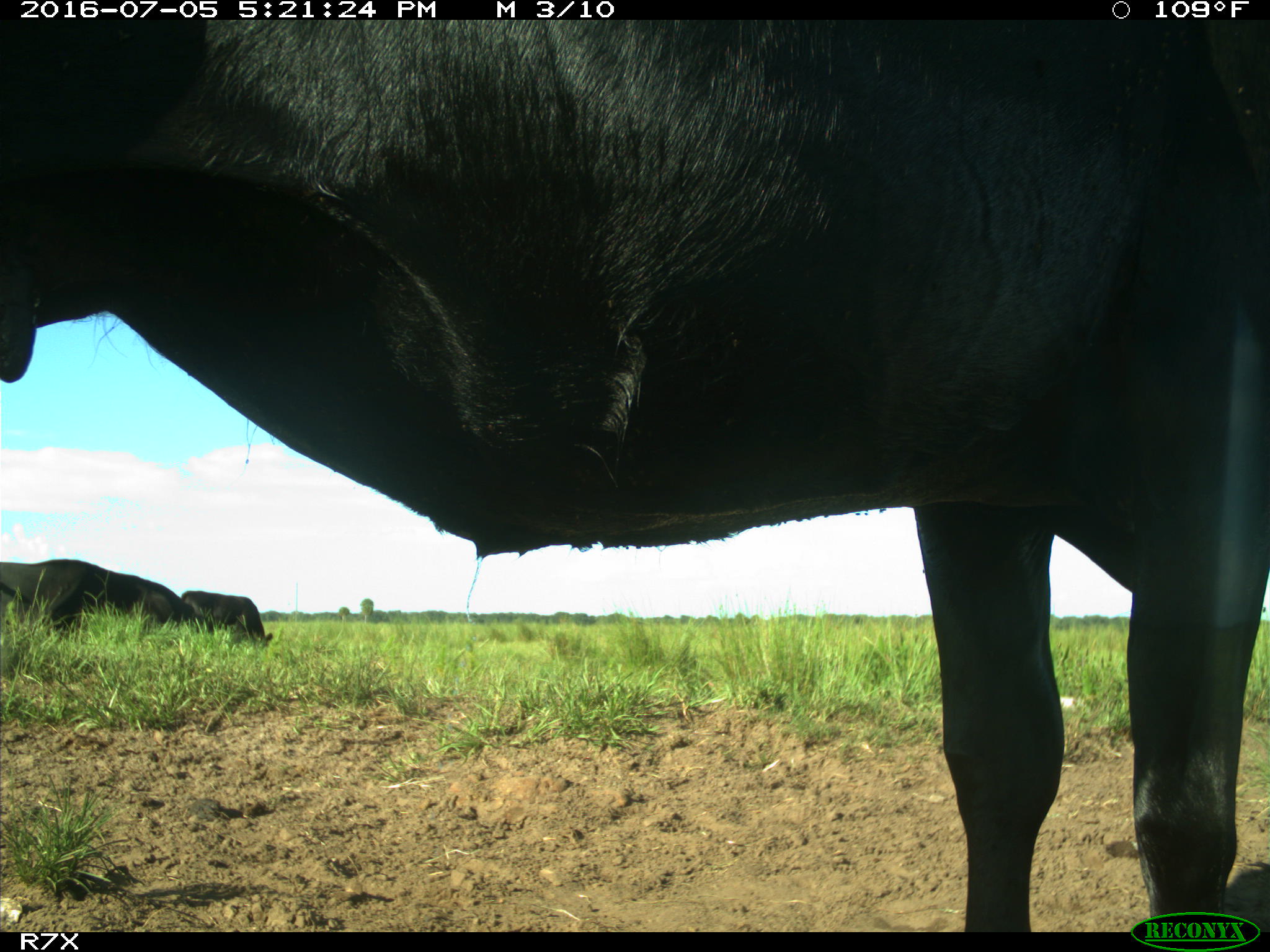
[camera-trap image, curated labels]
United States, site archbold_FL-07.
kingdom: Animalia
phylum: Chordata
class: Mammalia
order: Artiodactyla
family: Bovidae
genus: Bos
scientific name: Bos taurus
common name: domestic cow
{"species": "Bos taurus (domestic cow)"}